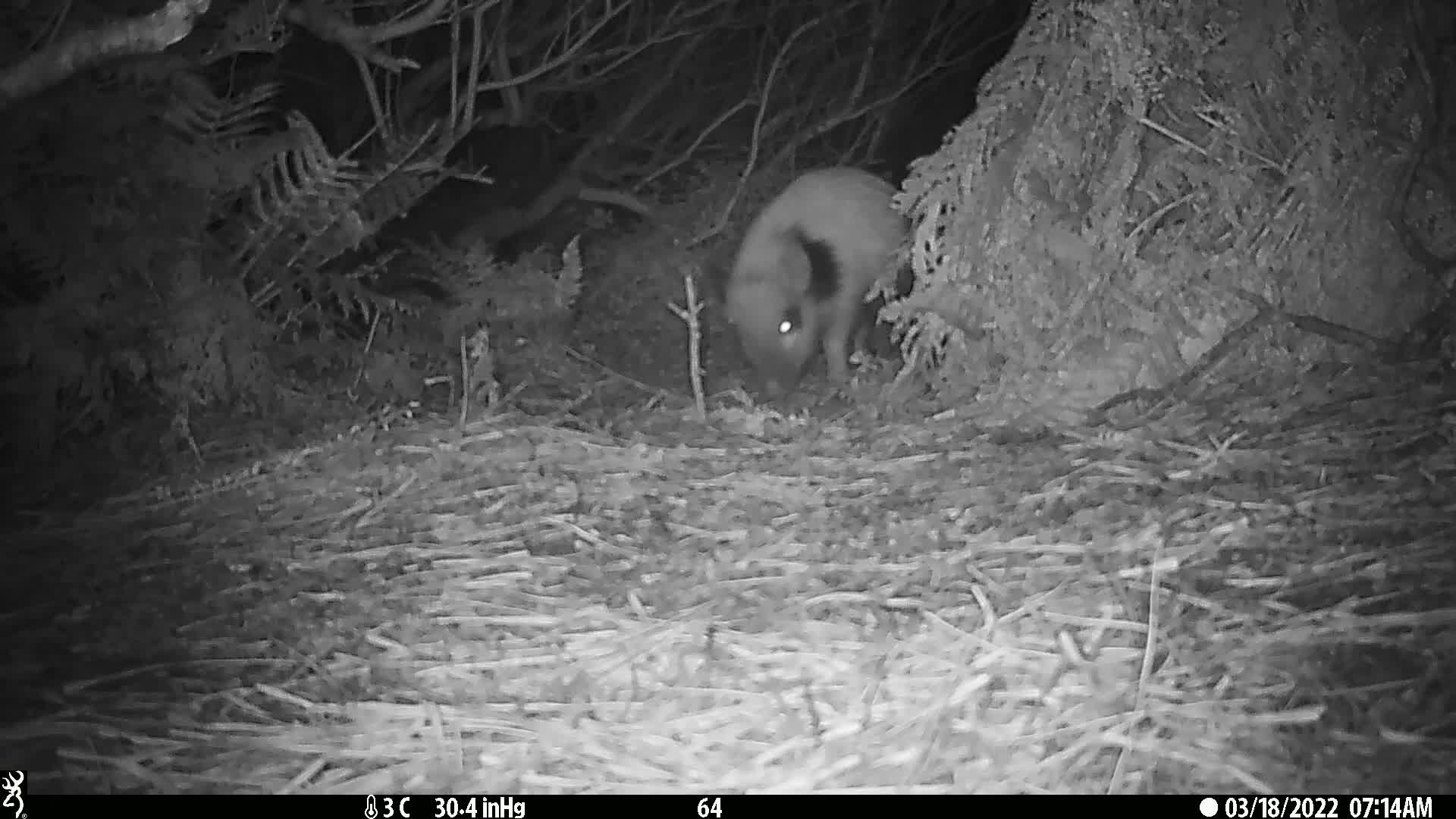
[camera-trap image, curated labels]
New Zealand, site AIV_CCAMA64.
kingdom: Animalia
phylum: Chordata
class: Mammalia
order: Artiodactyla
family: Suidae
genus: Sus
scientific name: Sus scrofa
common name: pig